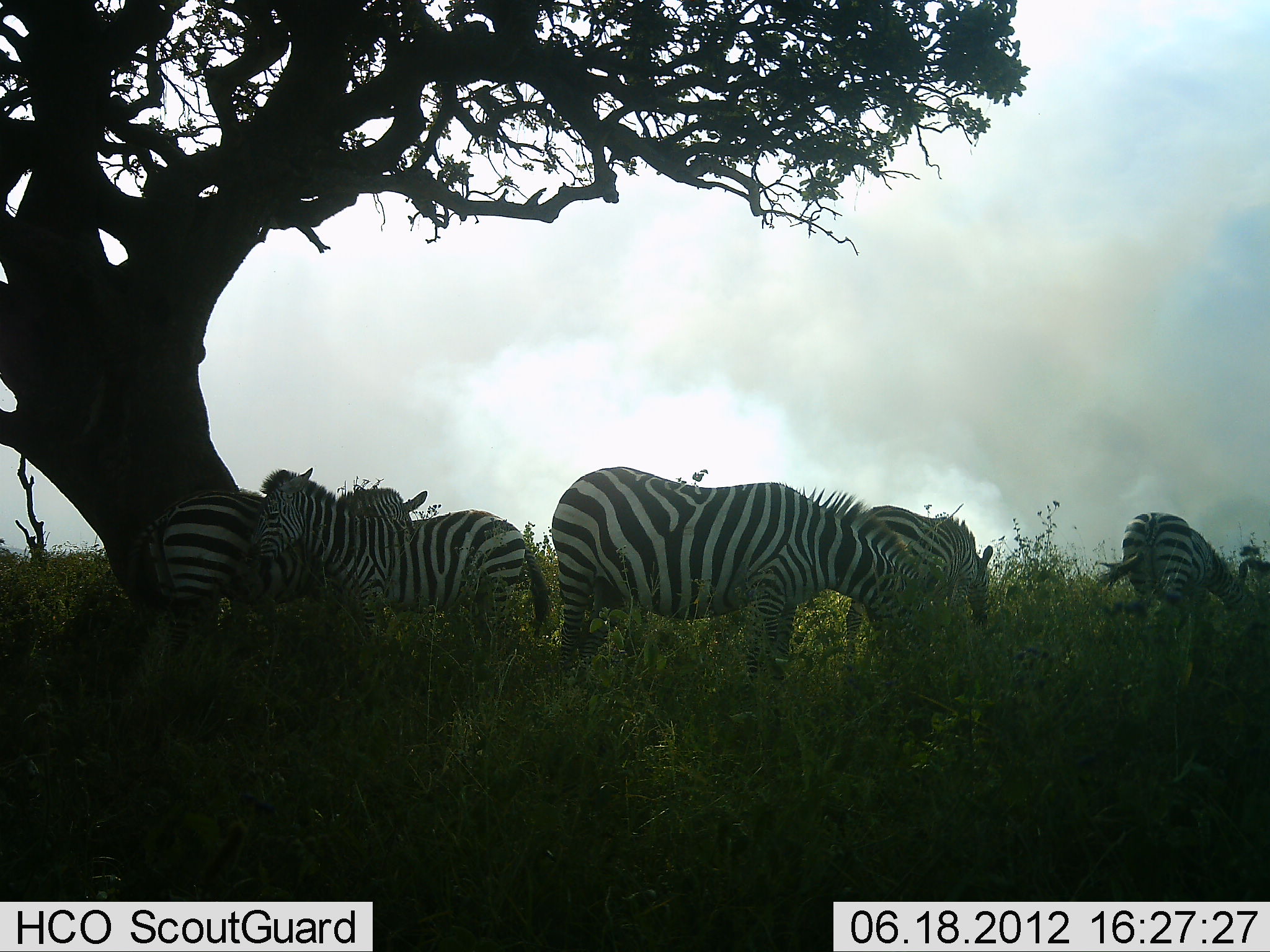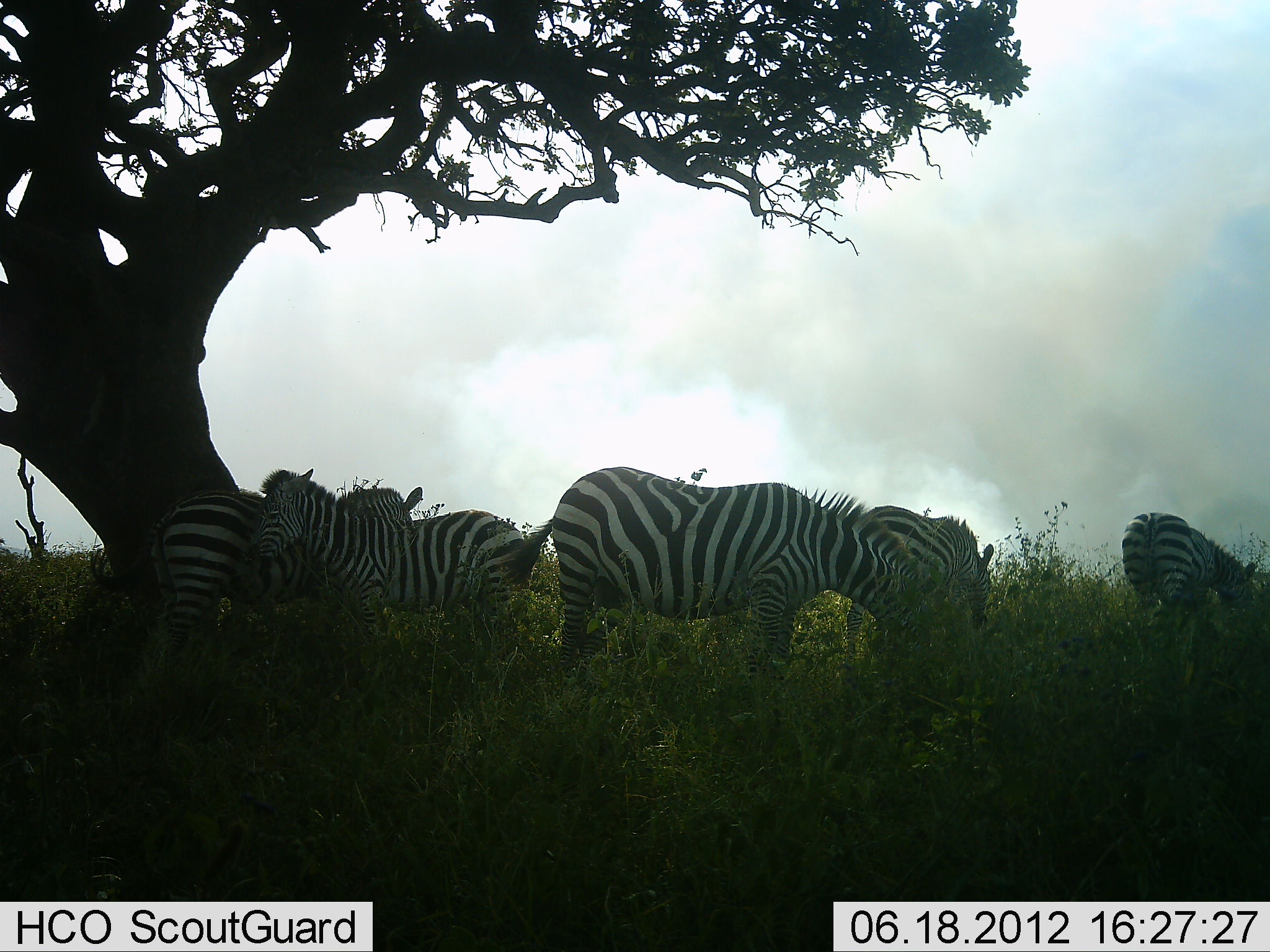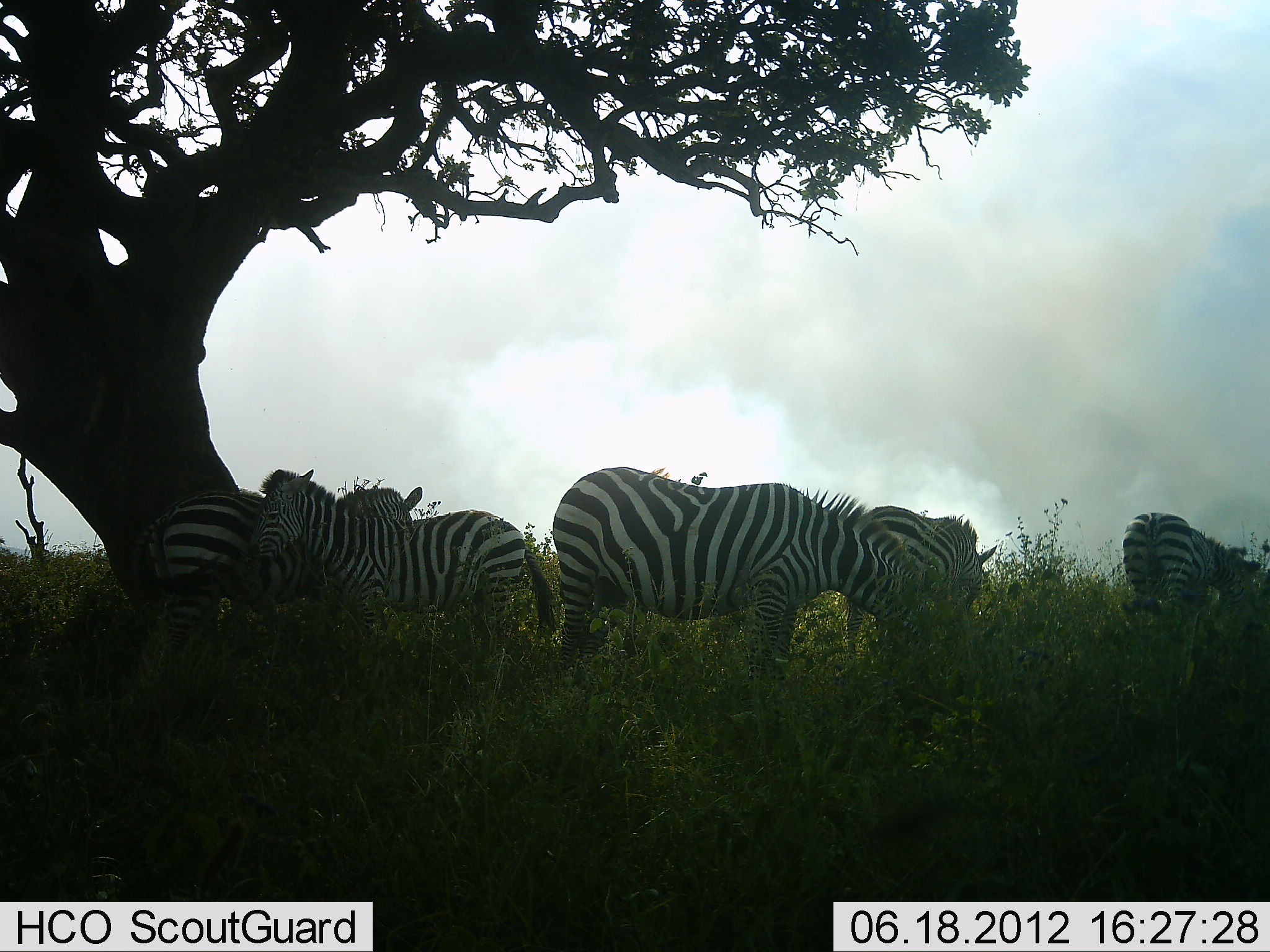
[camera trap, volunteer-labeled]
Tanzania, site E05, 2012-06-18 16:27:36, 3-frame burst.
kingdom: Animalia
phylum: Chordata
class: Mammalia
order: Perissodactyla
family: Equidae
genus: Equus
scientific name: Equus quagga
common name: plains zebra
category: zebra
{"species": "zebra (plains zebra) (Equus quagga)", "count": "5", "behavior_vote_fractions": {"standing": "60%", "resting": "0%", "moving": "0%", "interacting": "0%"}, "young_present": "0%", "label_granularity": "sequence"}